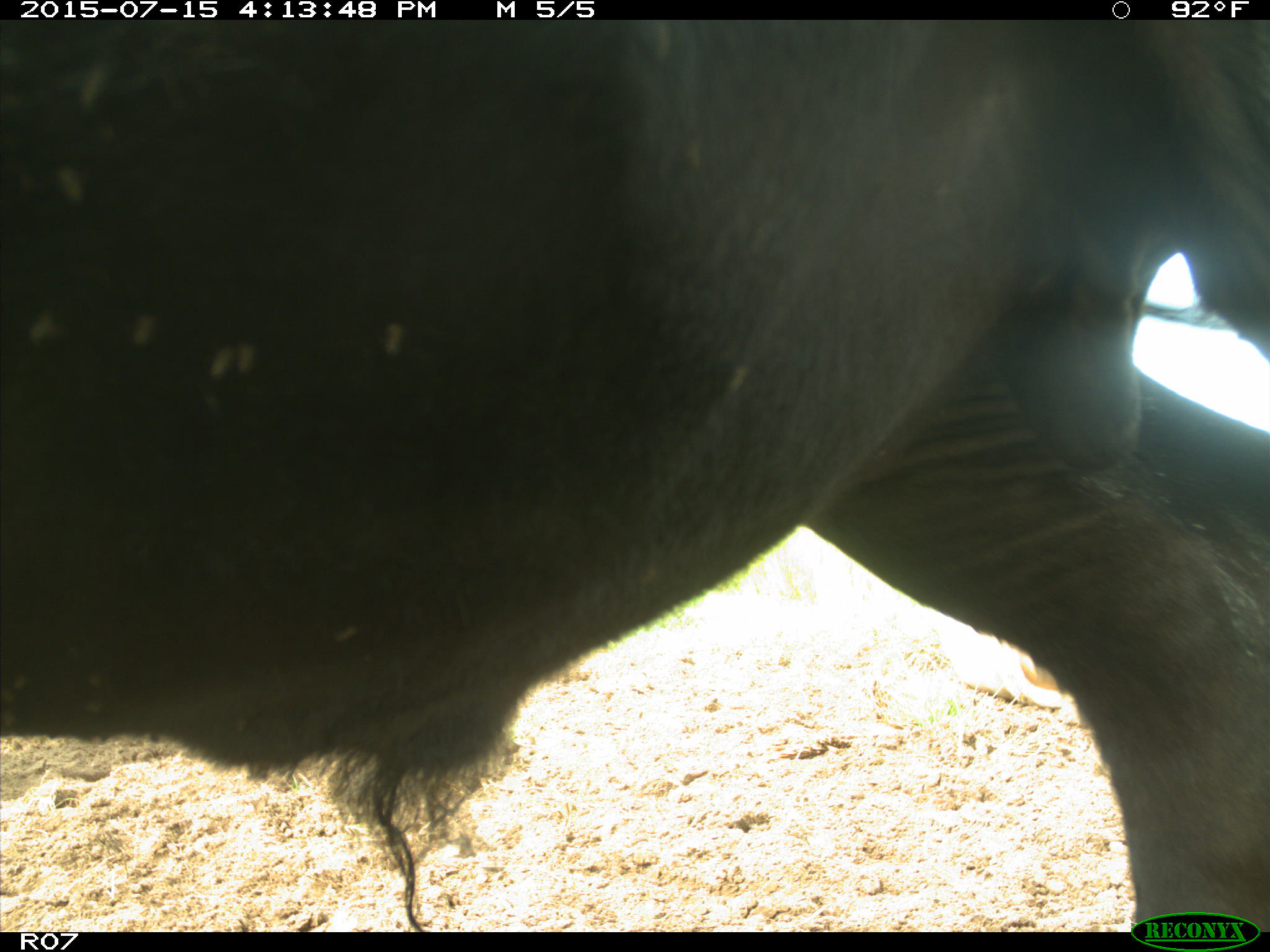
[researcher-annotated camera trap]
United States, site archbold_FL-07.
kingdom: Animalia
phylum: Chordata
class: Mammalia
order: Artiodactyla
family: Bovidae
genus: Bos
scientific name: Bos taurus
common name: domestic cow